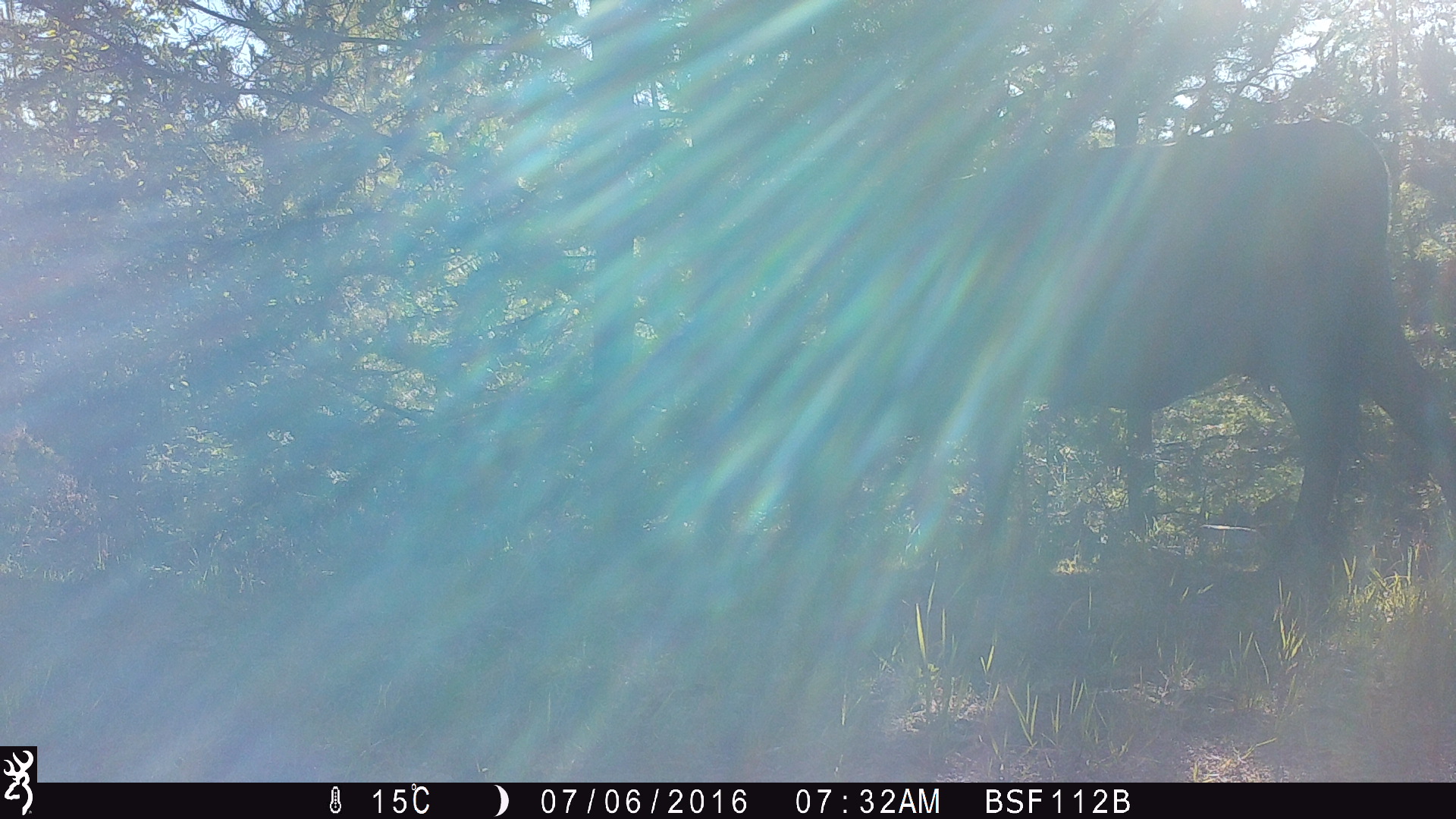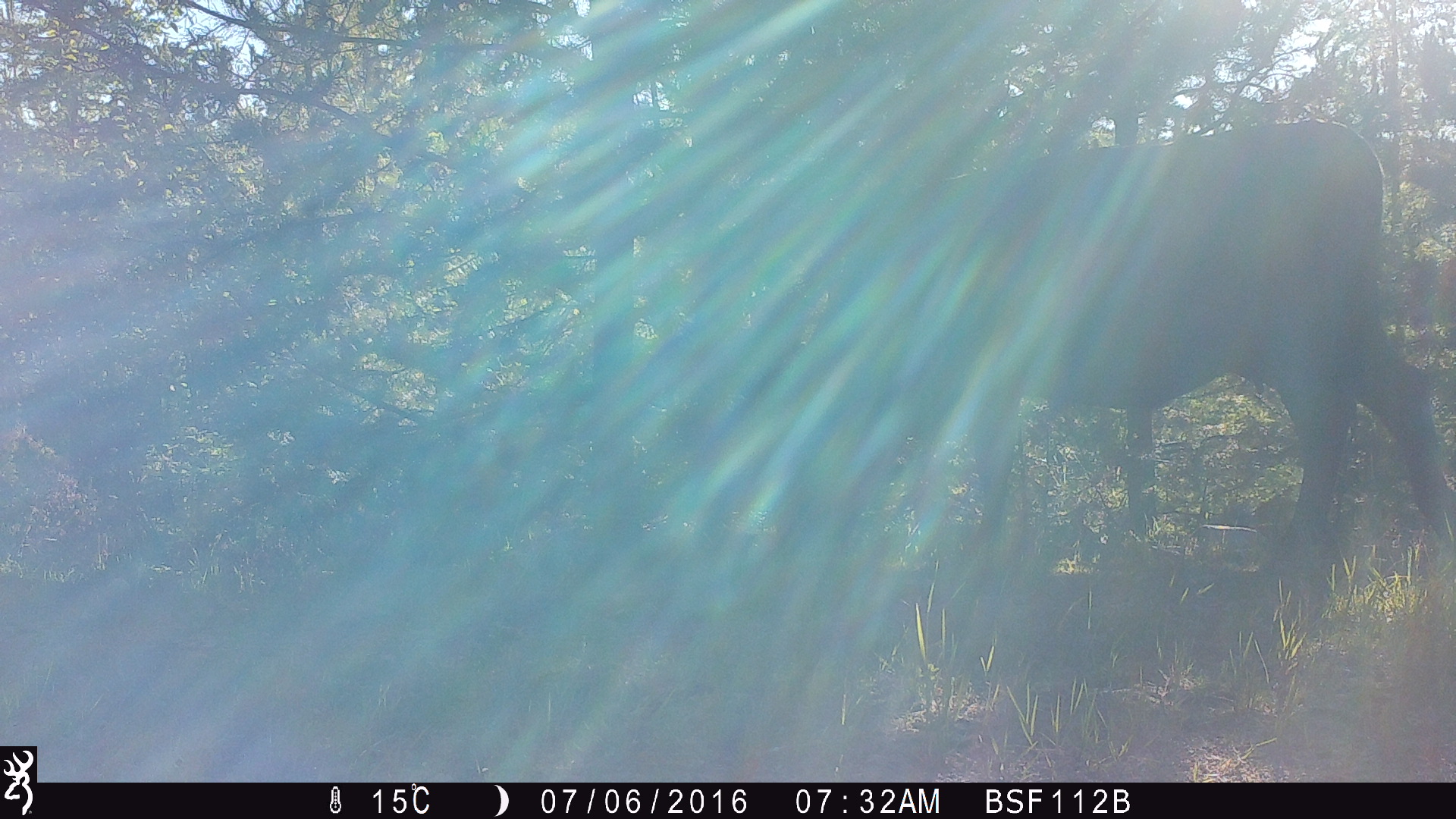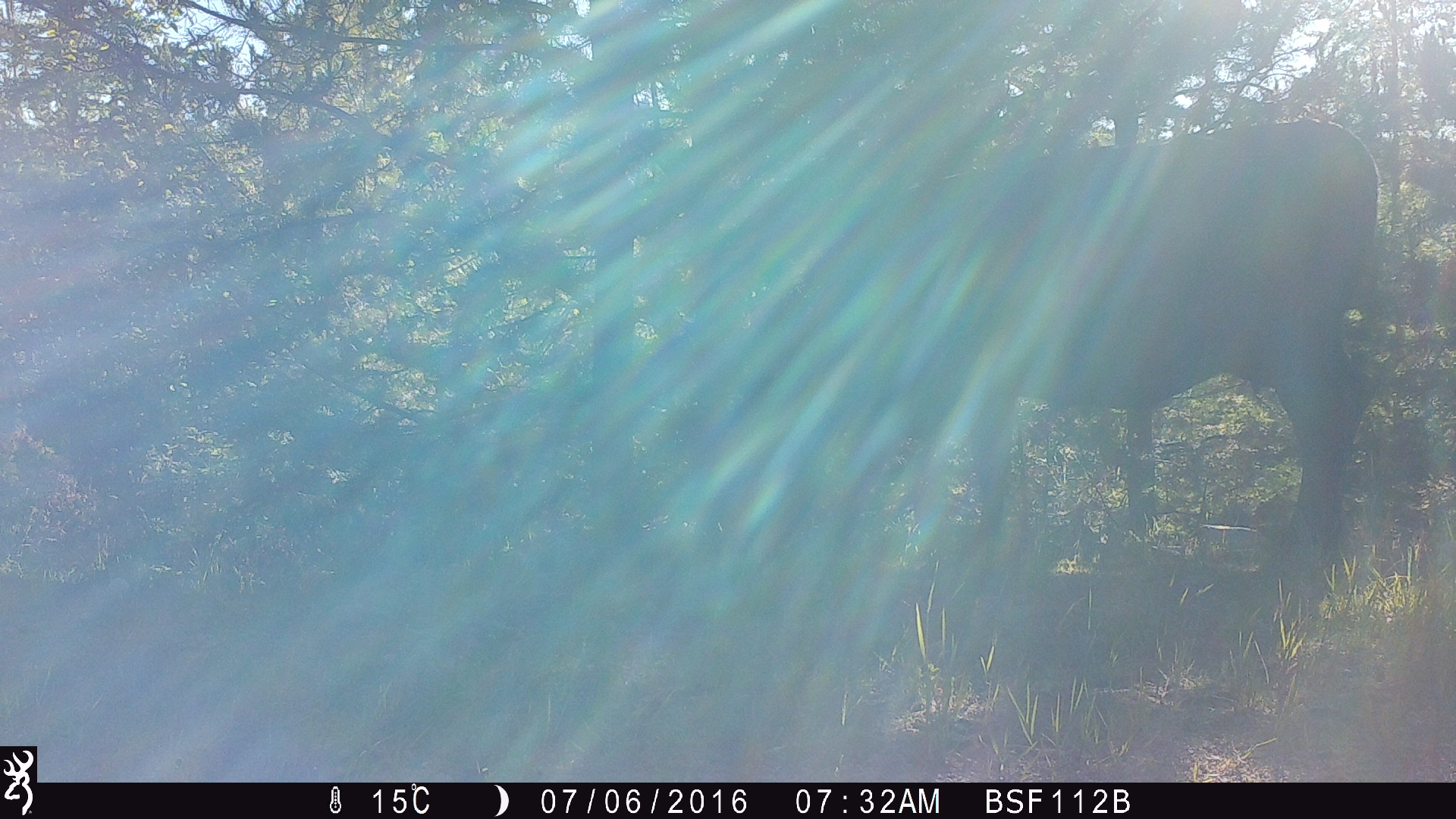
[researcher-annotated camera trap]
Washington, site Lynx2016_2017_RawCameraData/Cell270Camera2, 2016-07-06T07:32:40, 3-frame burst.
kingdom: Animalia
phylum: Chordata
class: Mammalia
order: Artiodactyla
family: Bovidae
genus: Bos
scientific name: Bos taurus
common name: domestic cattle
Domestic cattle (Bos taurus). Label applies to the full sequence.